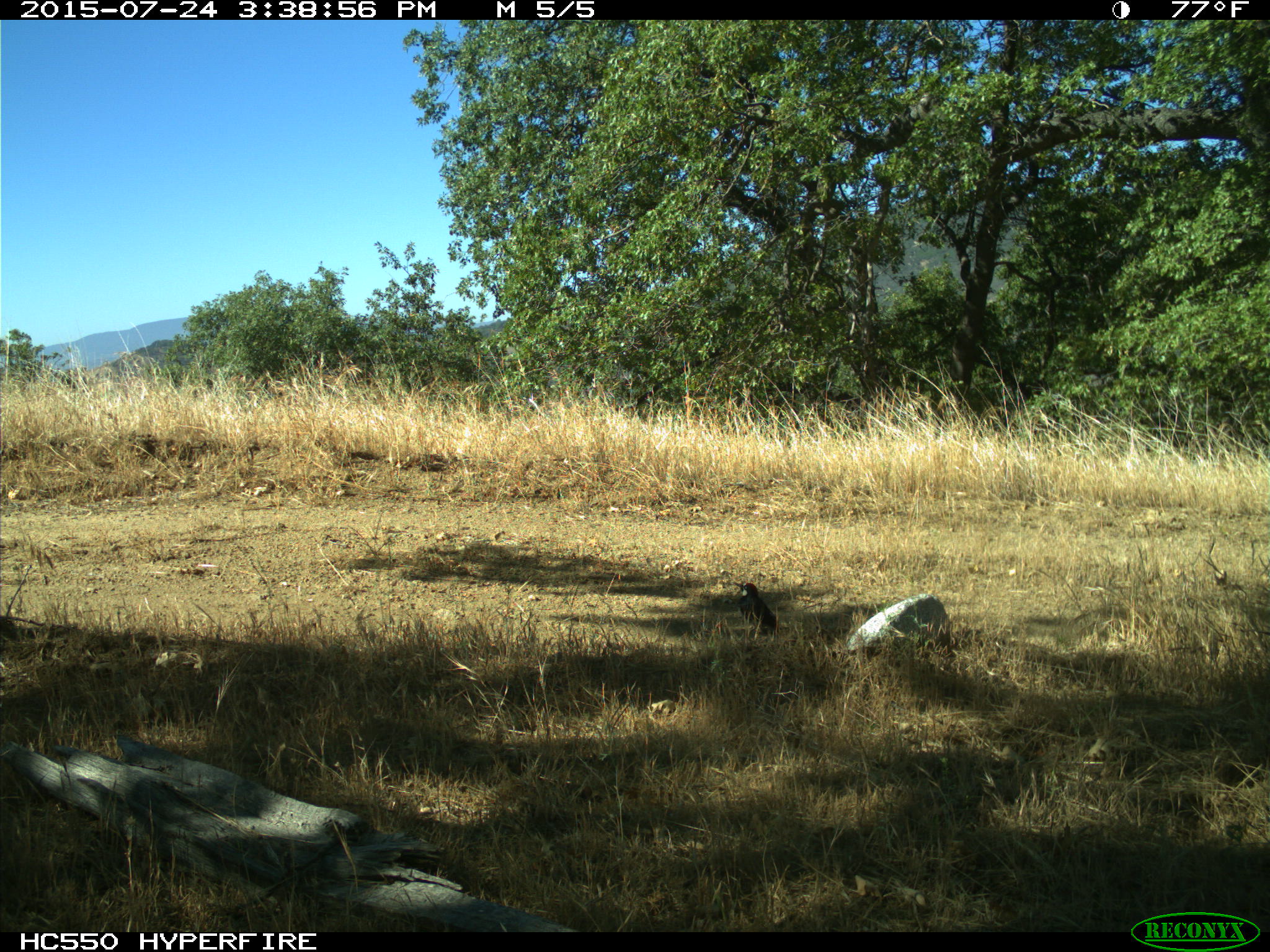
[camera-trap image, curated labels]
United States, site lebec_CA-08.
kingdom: Animalia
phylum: Chordata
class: Aves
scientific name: Aves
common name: birds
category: unidentified bird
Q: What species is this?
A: Unidentified bird (birds) (Aves).